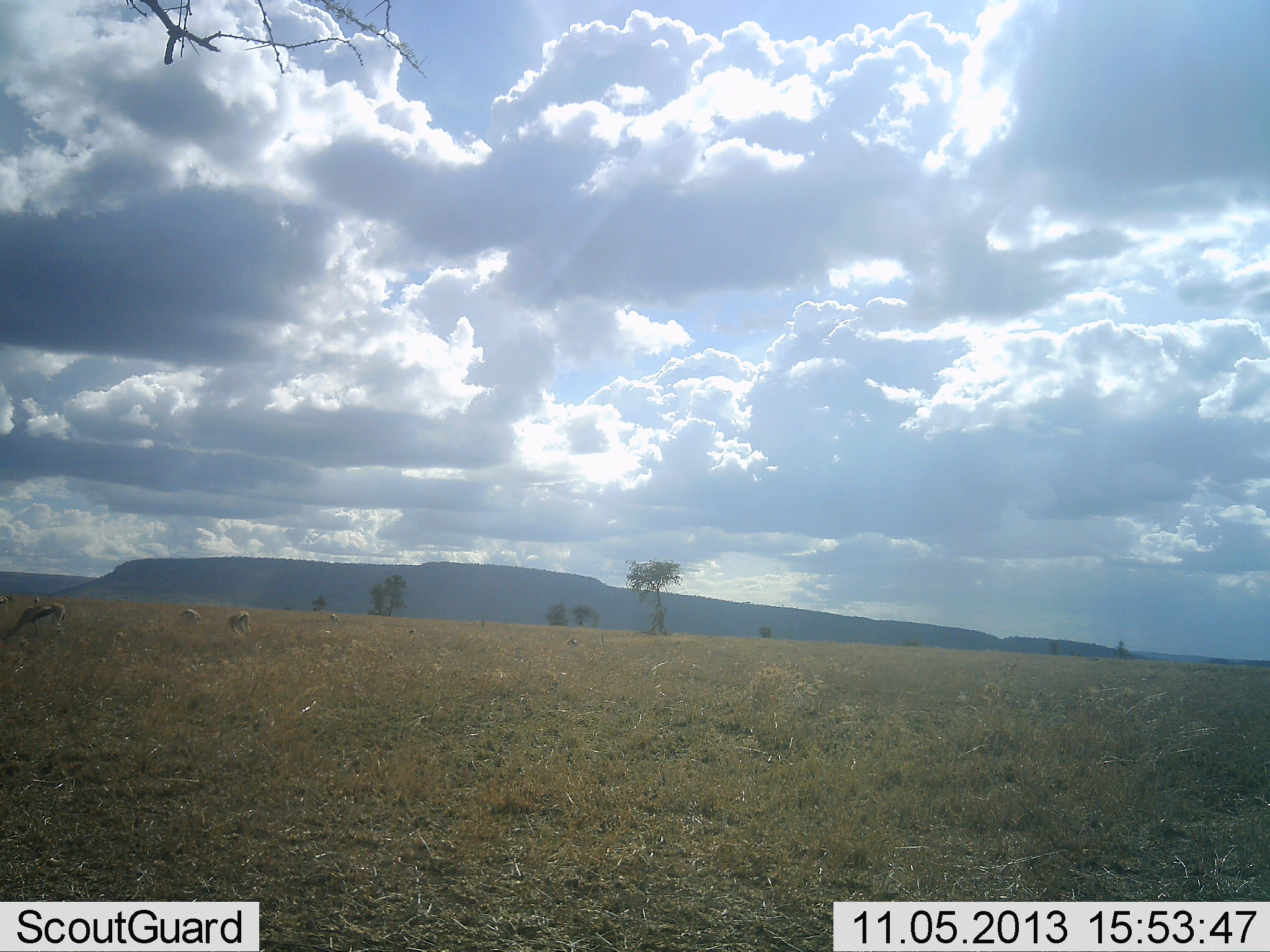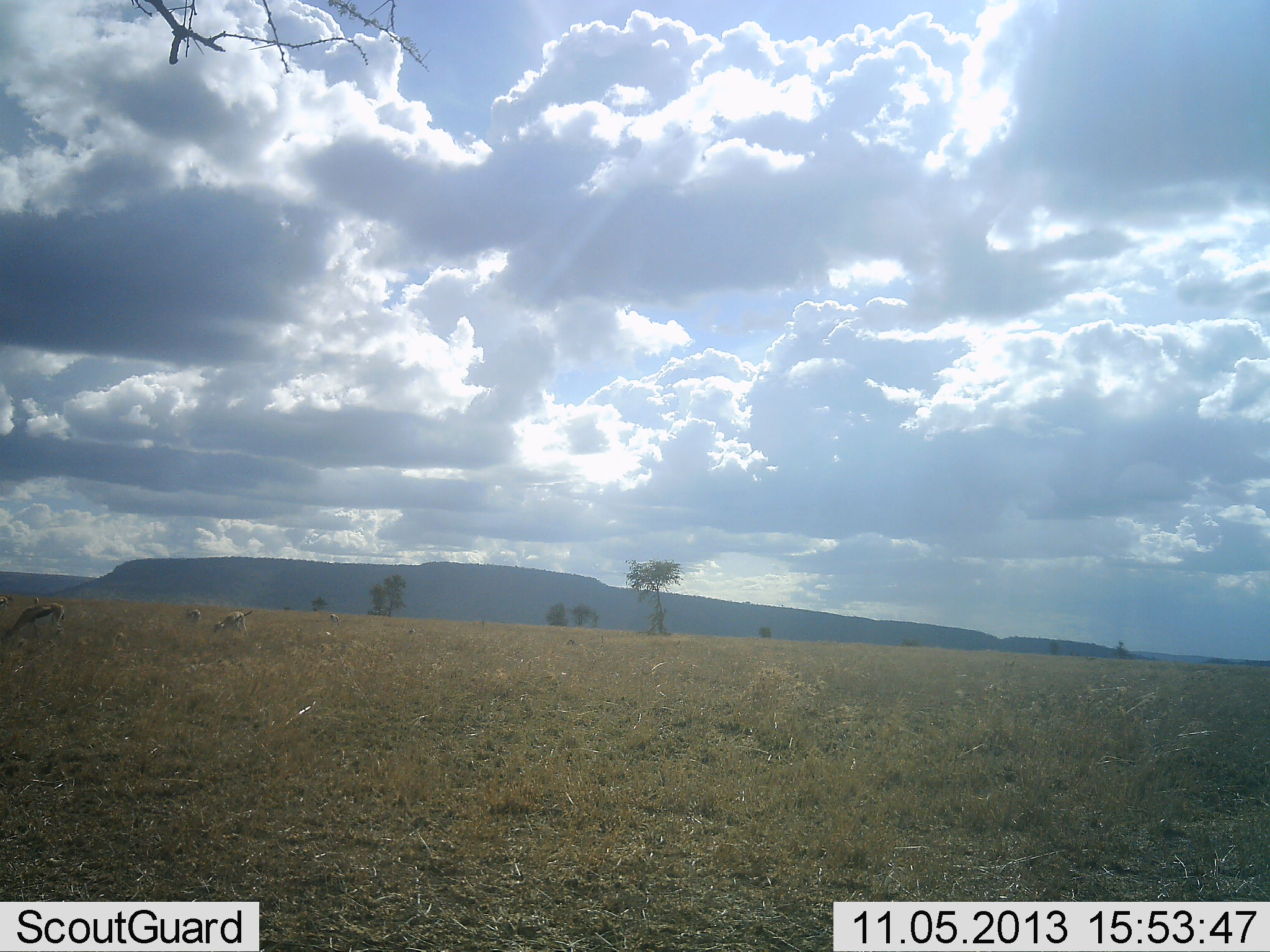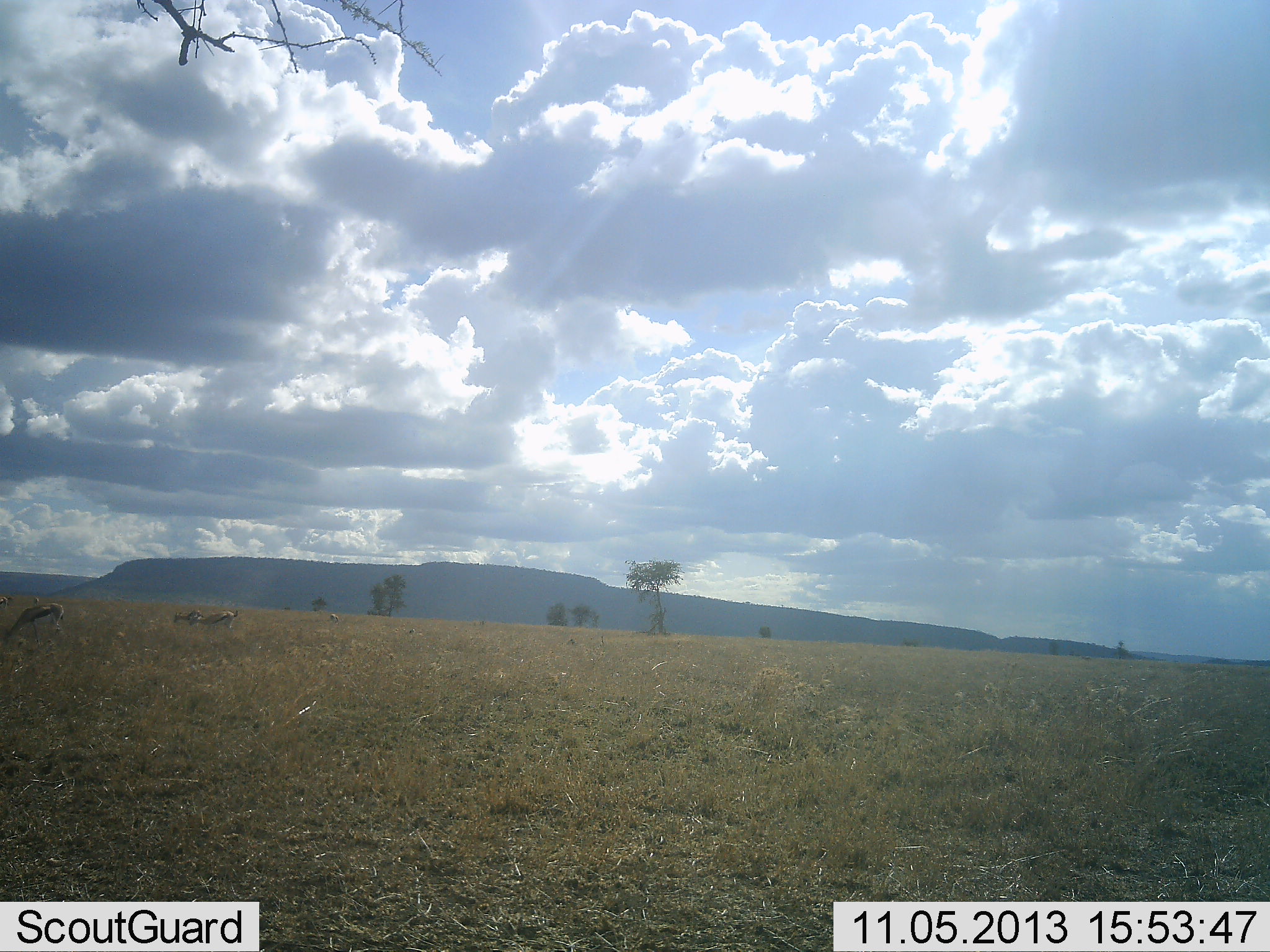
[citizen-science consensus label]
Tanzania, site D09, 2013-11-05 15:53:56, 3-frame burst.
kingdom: Animalia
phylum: Chordata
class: Mammalia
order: Artiodactyla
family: Bovidae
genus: Eudorcas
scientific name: Eudorcas thomsonii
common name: thomson's gazelle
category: gazellethomsons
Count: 4.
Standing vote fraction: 27%.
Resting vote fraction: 0%.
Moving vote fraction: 27%.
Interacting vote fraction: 0%.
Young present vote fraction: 0%.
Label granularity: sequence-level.